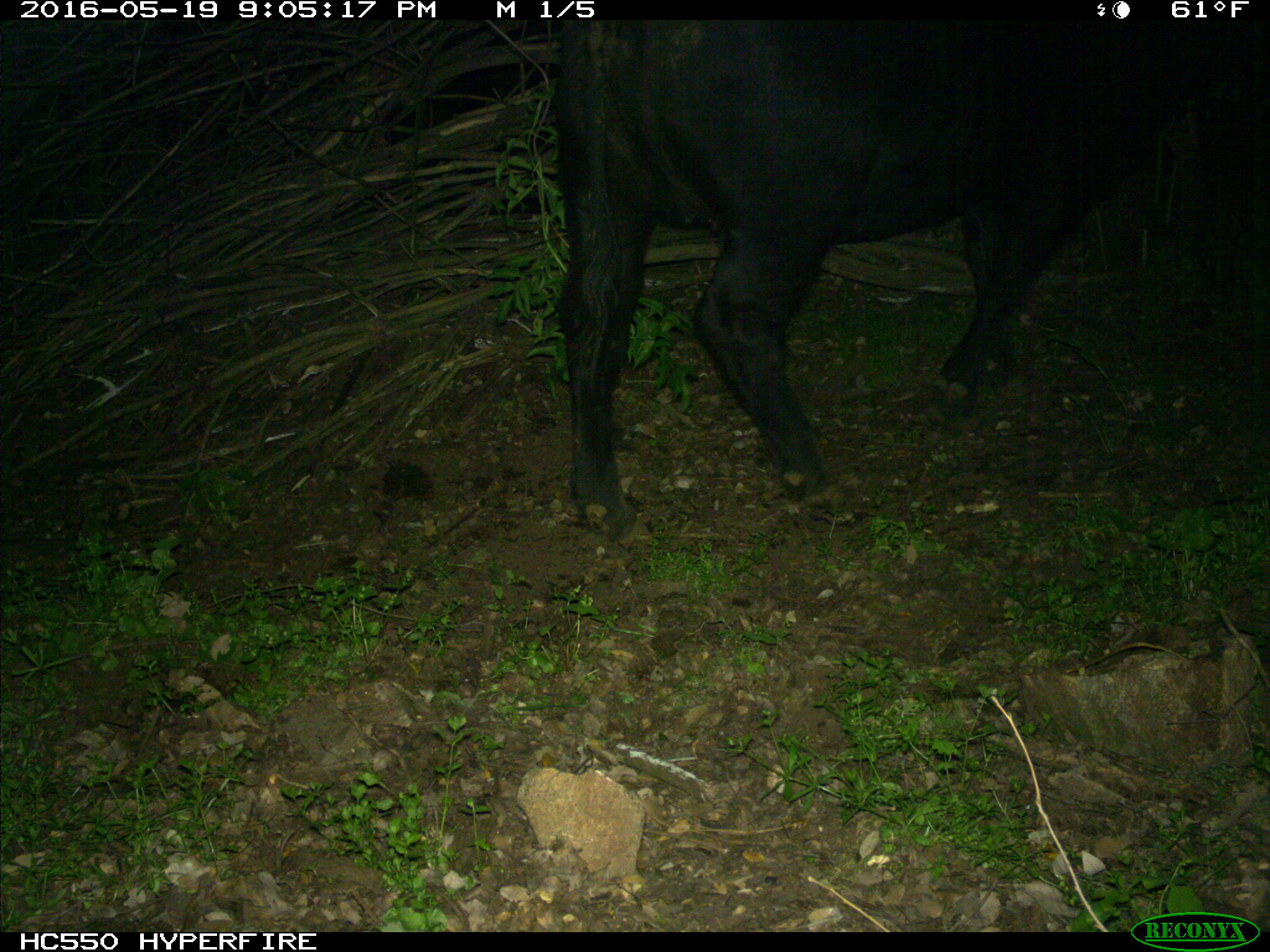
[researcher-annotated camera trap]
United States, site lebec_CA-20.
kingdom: Animalia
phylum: Chordata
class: Mammalia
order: Artiodactyla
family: Bovidae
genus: Bos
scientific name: Bos taurus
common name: domestic cow